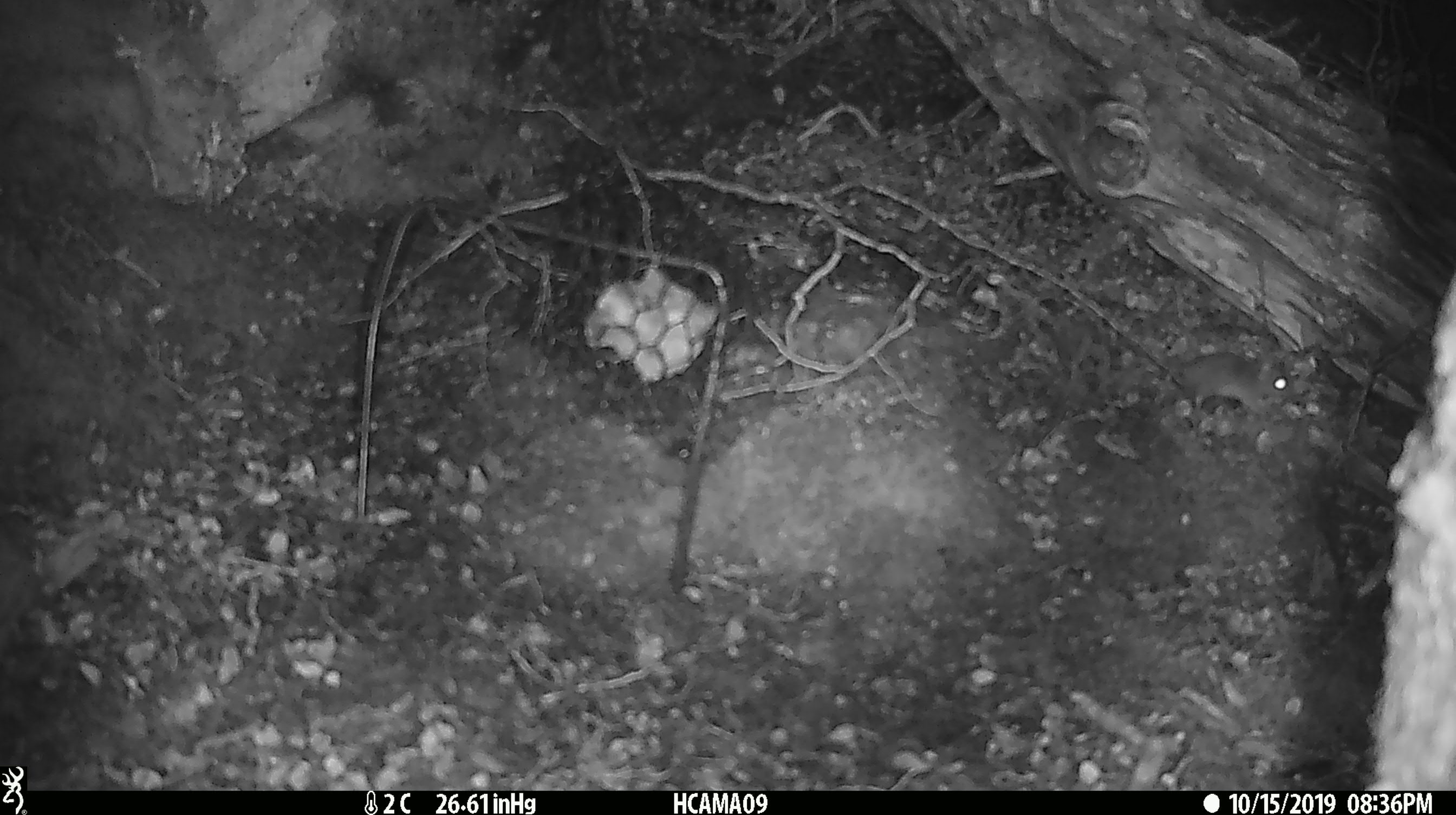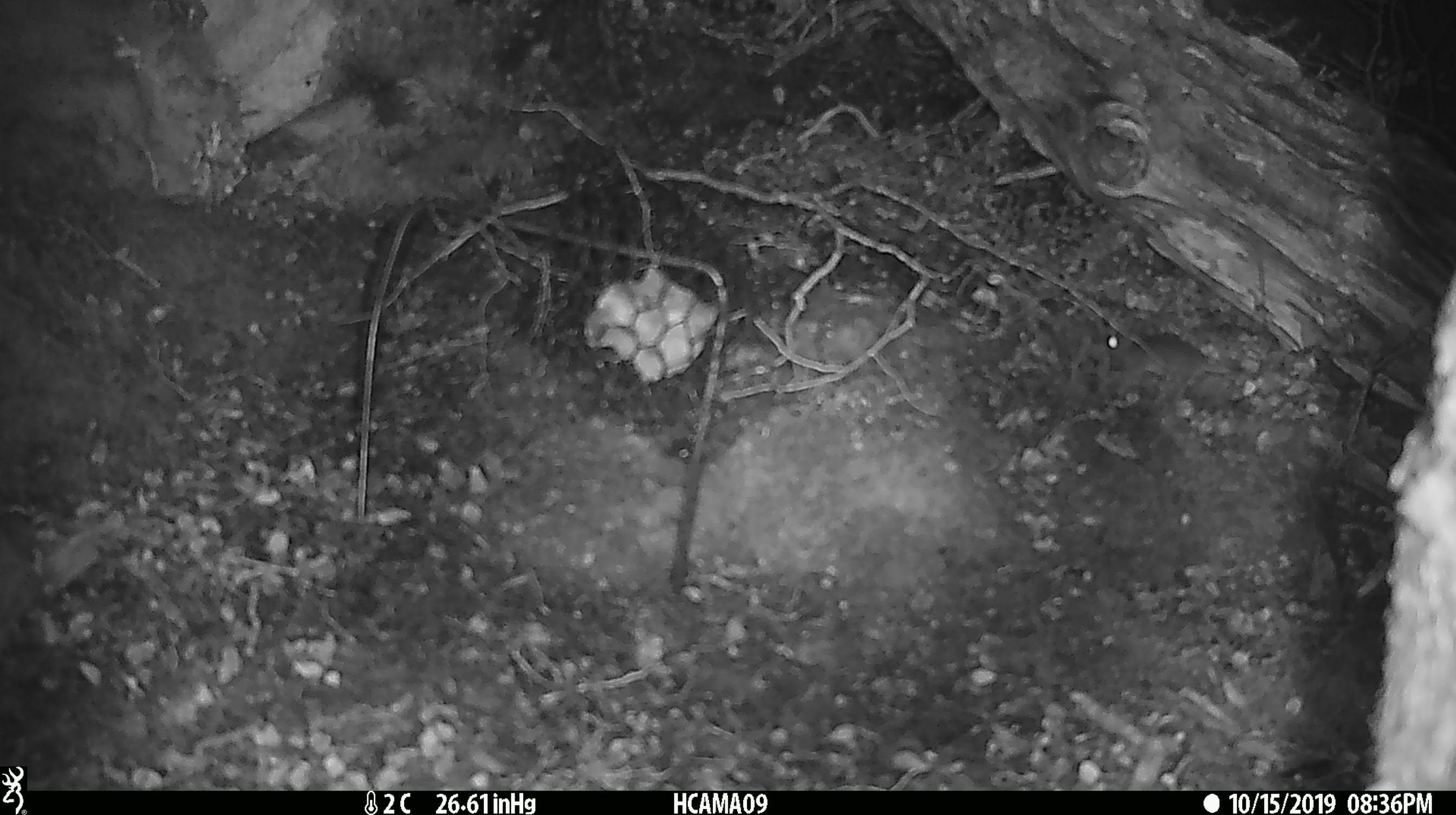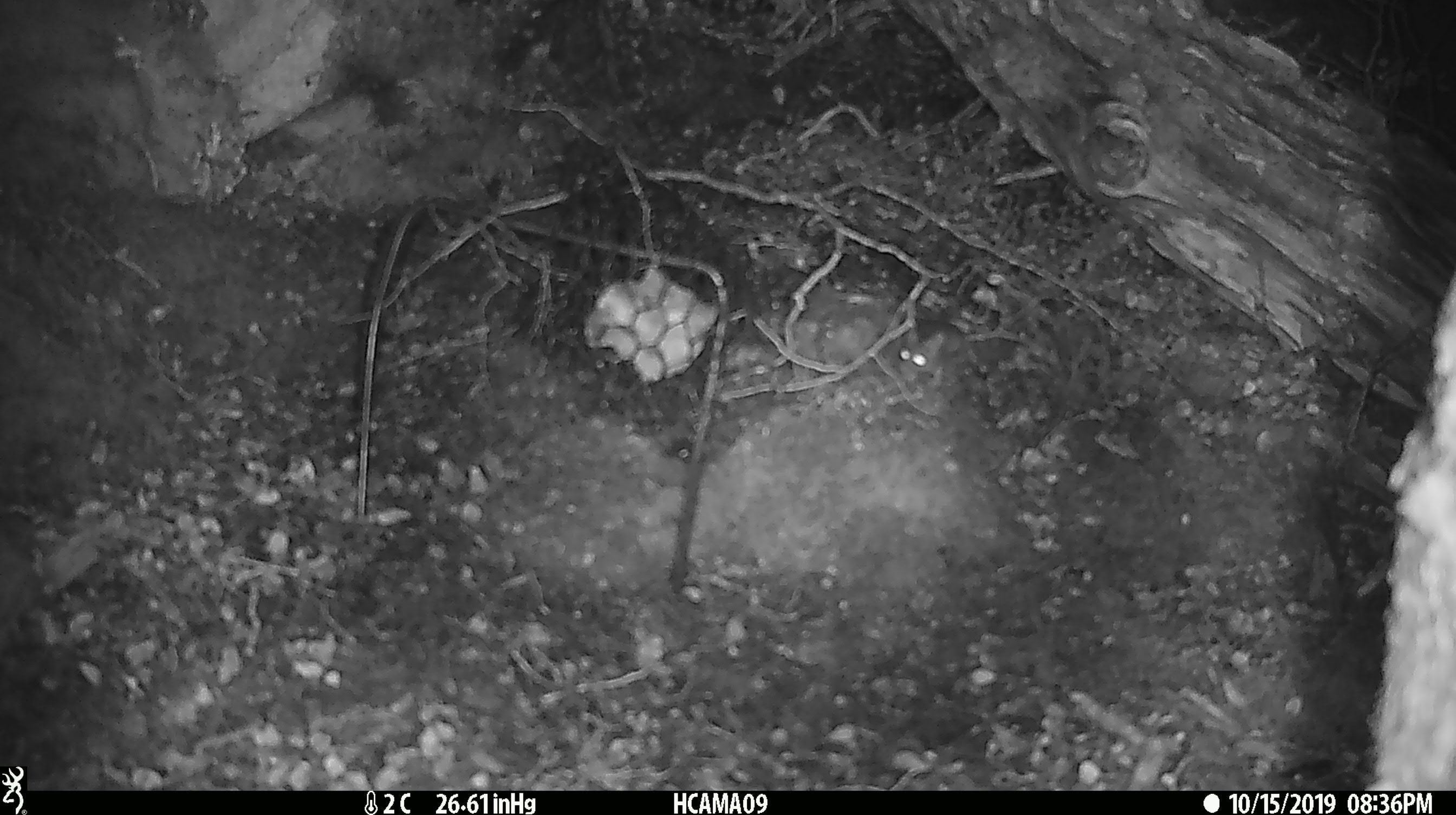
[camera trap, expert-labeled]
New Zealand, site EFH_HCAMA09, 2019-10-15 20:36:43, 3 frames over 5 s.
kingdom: Animalia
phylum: Chordata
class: Mammalia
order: Rodentia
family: Muridae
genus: Mus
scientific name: Mus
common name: mouse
Mouse (Mus).